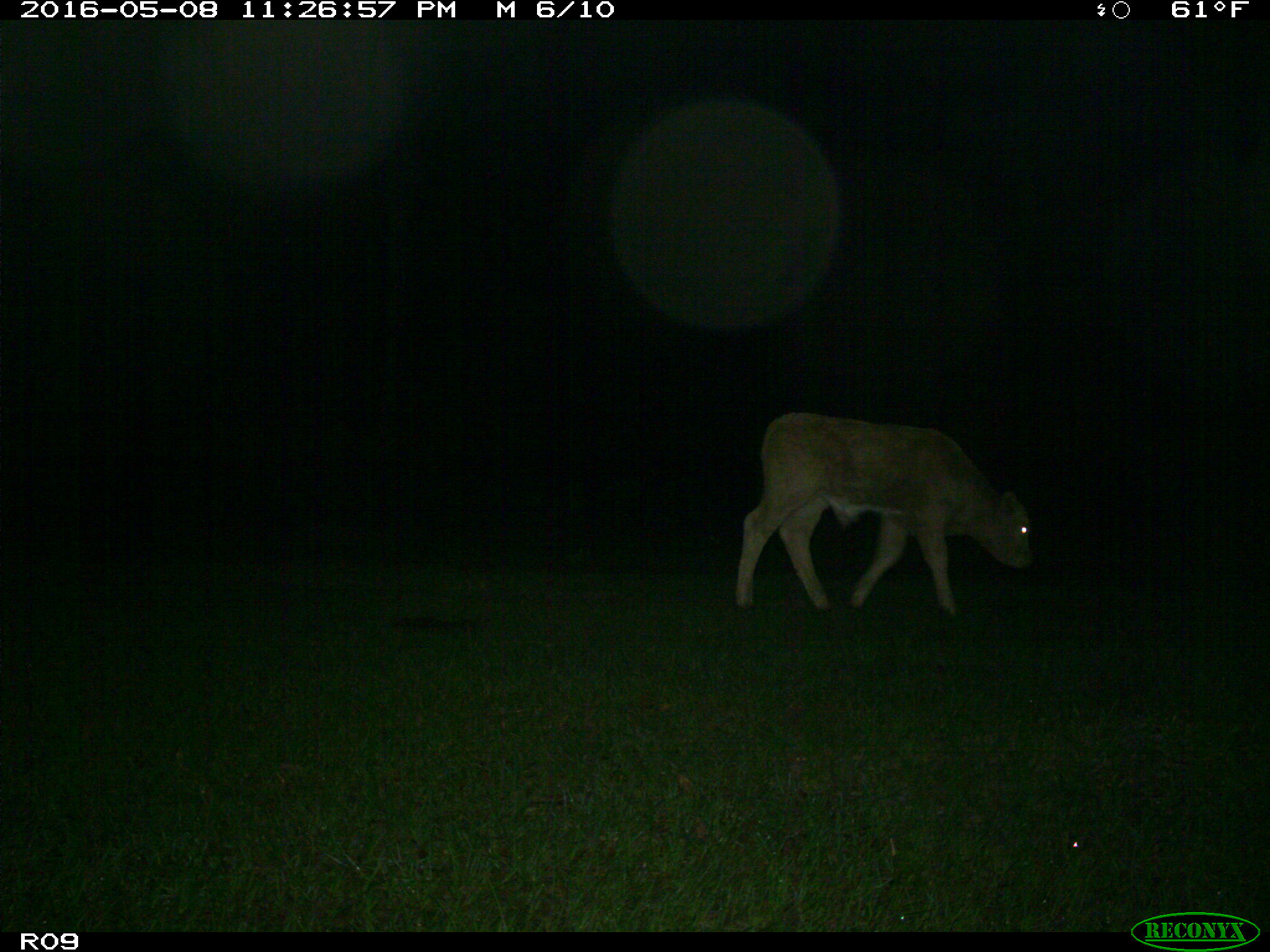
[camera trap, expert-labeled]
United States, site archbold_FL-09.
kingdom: Animalia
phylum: Chordata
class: Mammalia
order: Artiodactyla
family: Bovidae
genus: Bos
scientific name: Bos taurus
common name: domestic cow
Bos taurus (domestic cow).